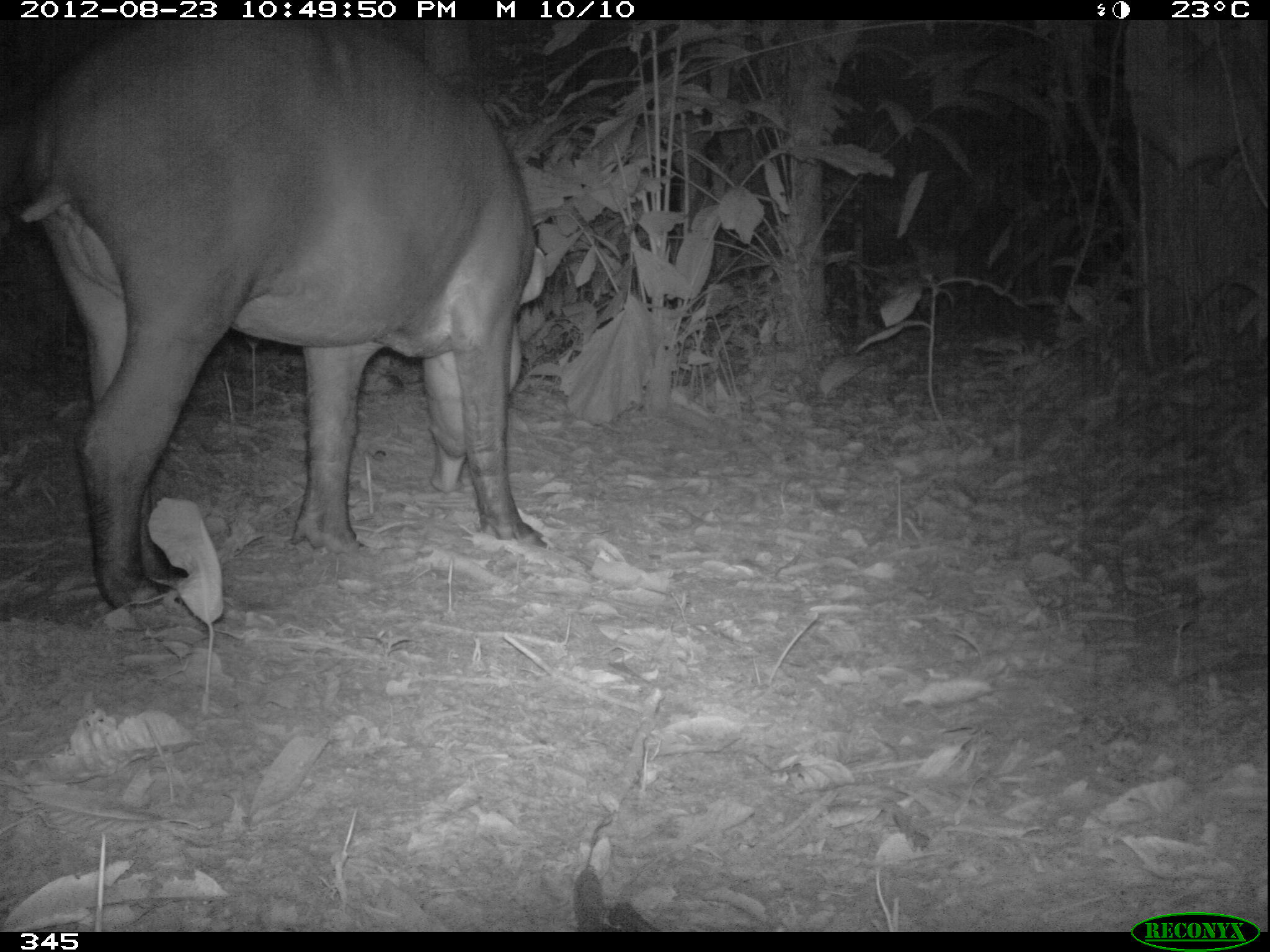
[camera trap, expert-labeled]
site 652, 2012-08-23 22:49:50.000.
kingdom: Animalia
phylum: Chordata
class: Mammalia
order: Perissodactyla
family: Tapiridae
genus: Tapirus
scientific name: Tapirus terrestris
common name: south american tapir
Tapirus terrestris (south american tapir).